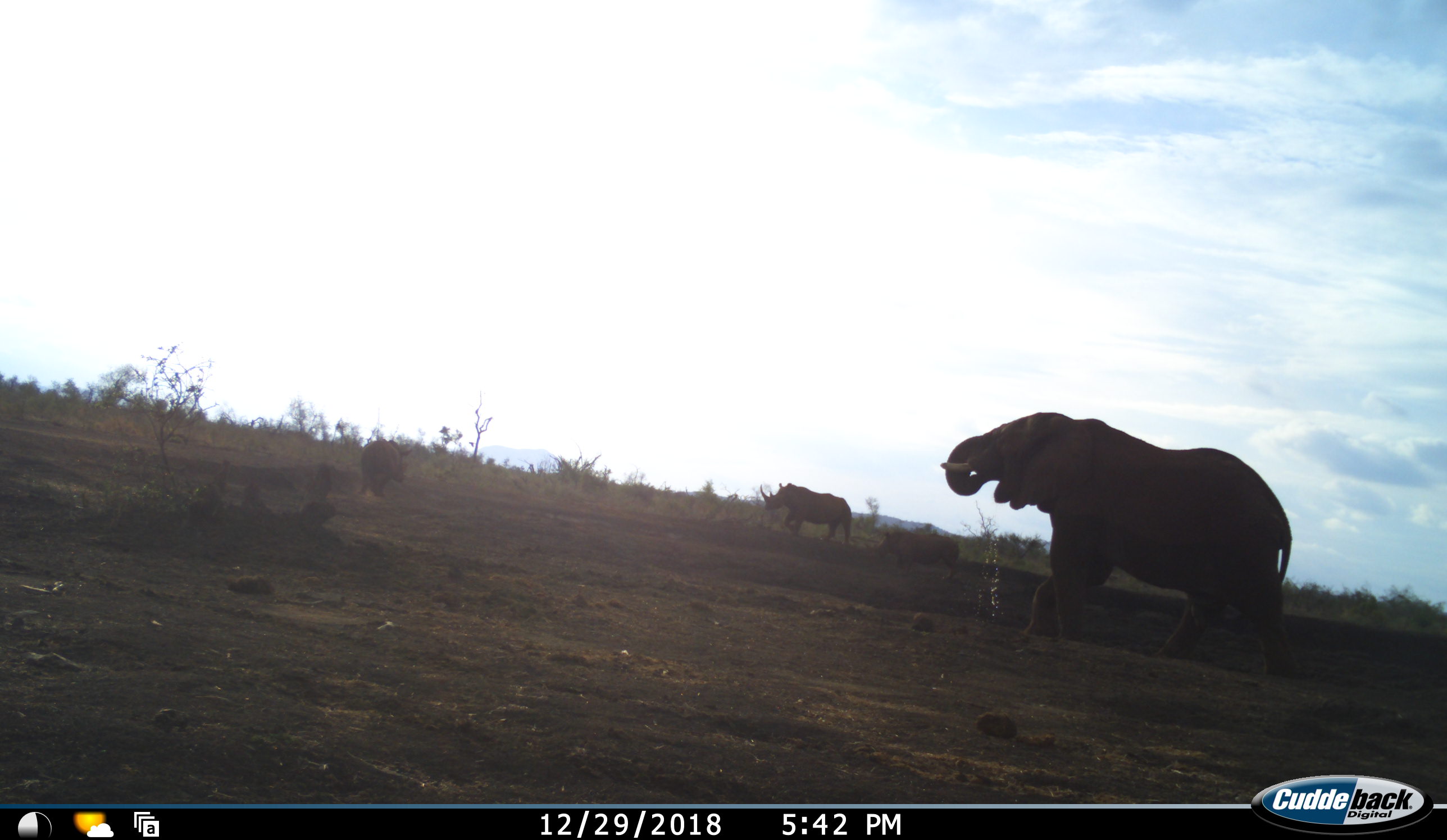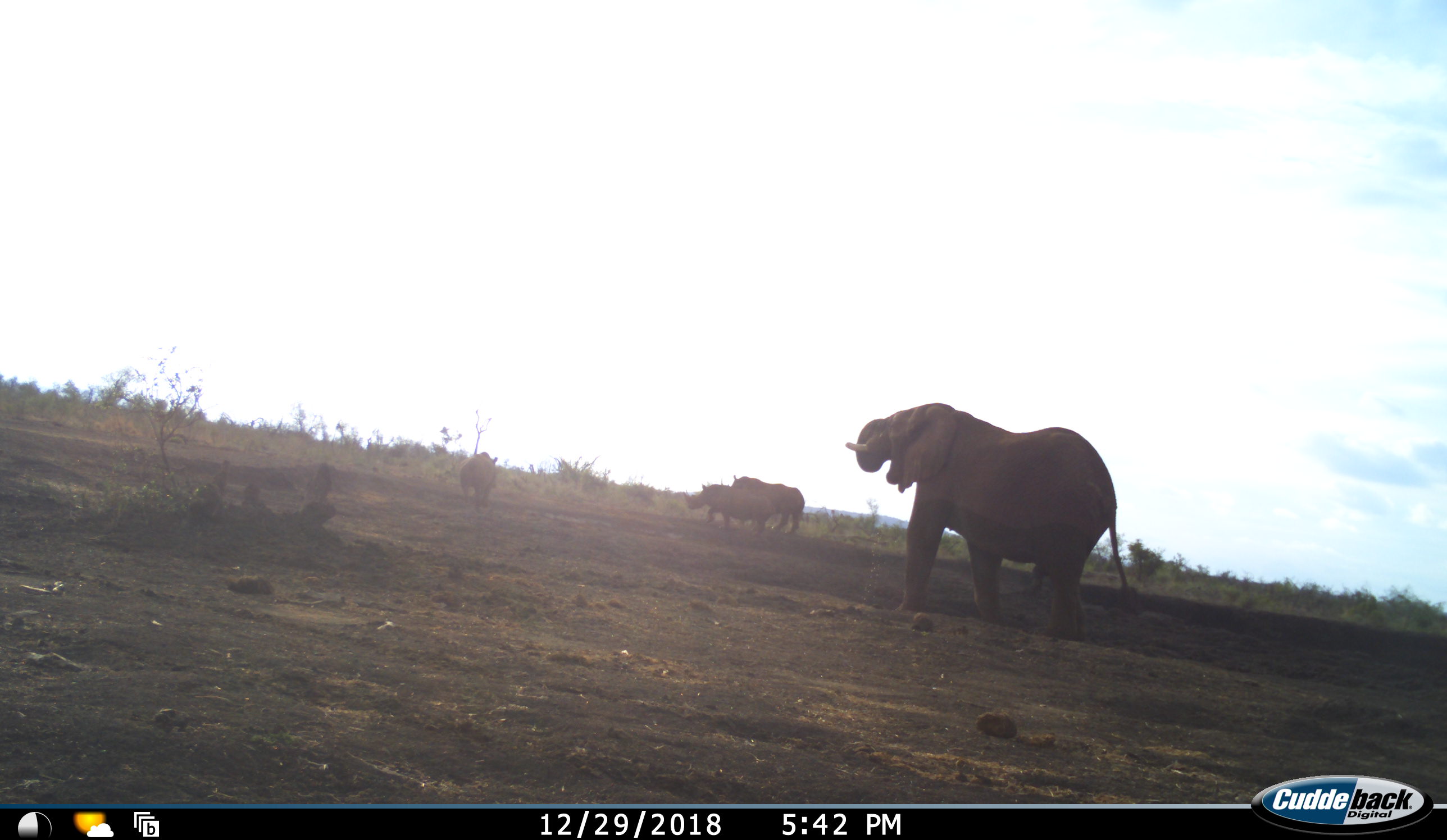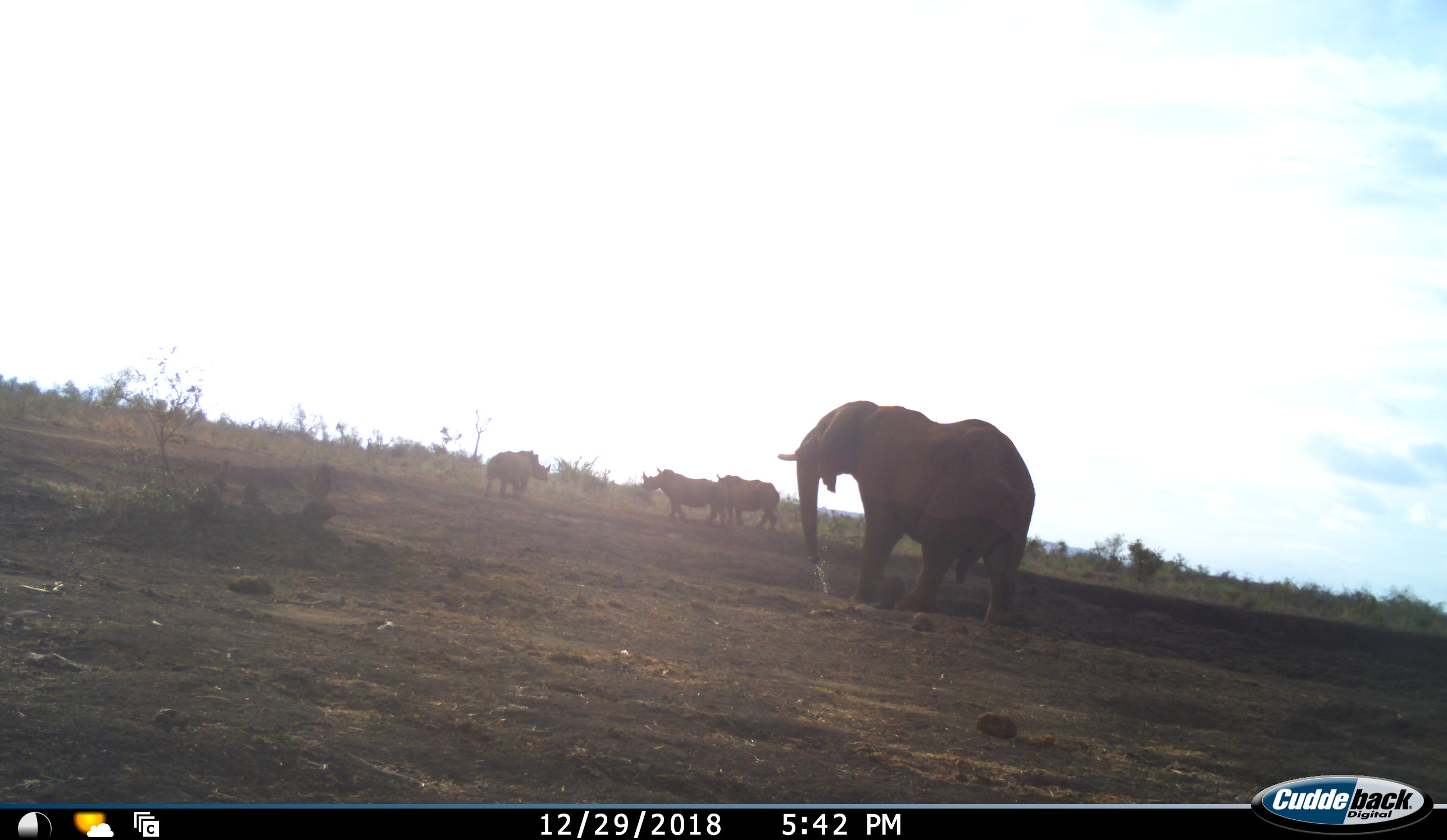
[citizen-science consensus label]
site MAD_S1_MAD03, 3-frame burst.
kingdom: Animalia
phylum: Chordata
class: Mammalia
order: Proboscidea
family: Elephantidae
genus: Loxodonta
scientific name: Loxodonta africana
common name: african bush elephant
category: elephant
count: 1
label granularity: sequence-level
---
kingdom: Animalia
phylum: Chordata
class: Mammalia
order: Perissodactyla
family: Rhinocerotidae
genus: Ceratotherium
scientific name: Ceratotherium simum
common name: white rhinoceros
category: rhinoceroswhite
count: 3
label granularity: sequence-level